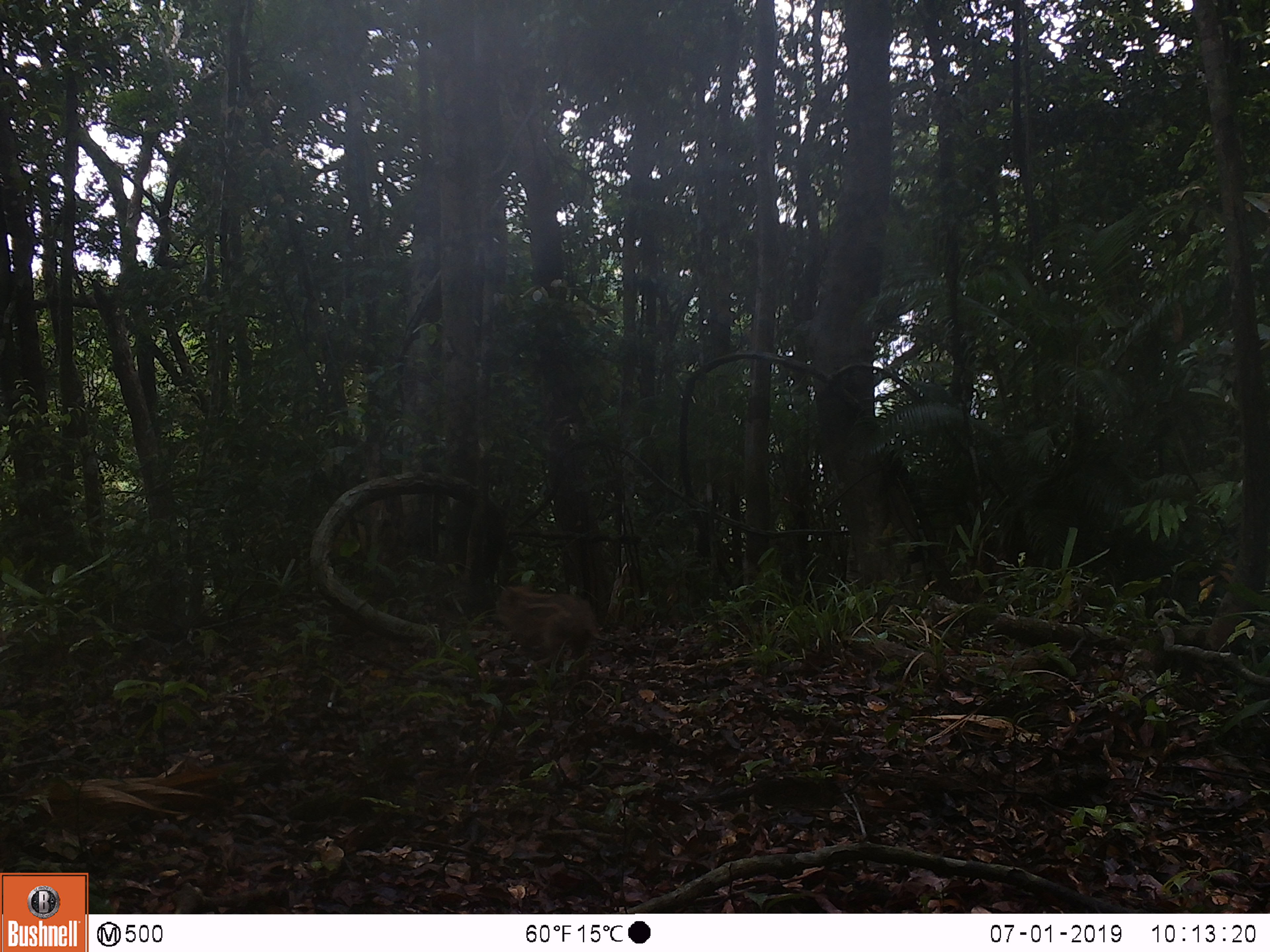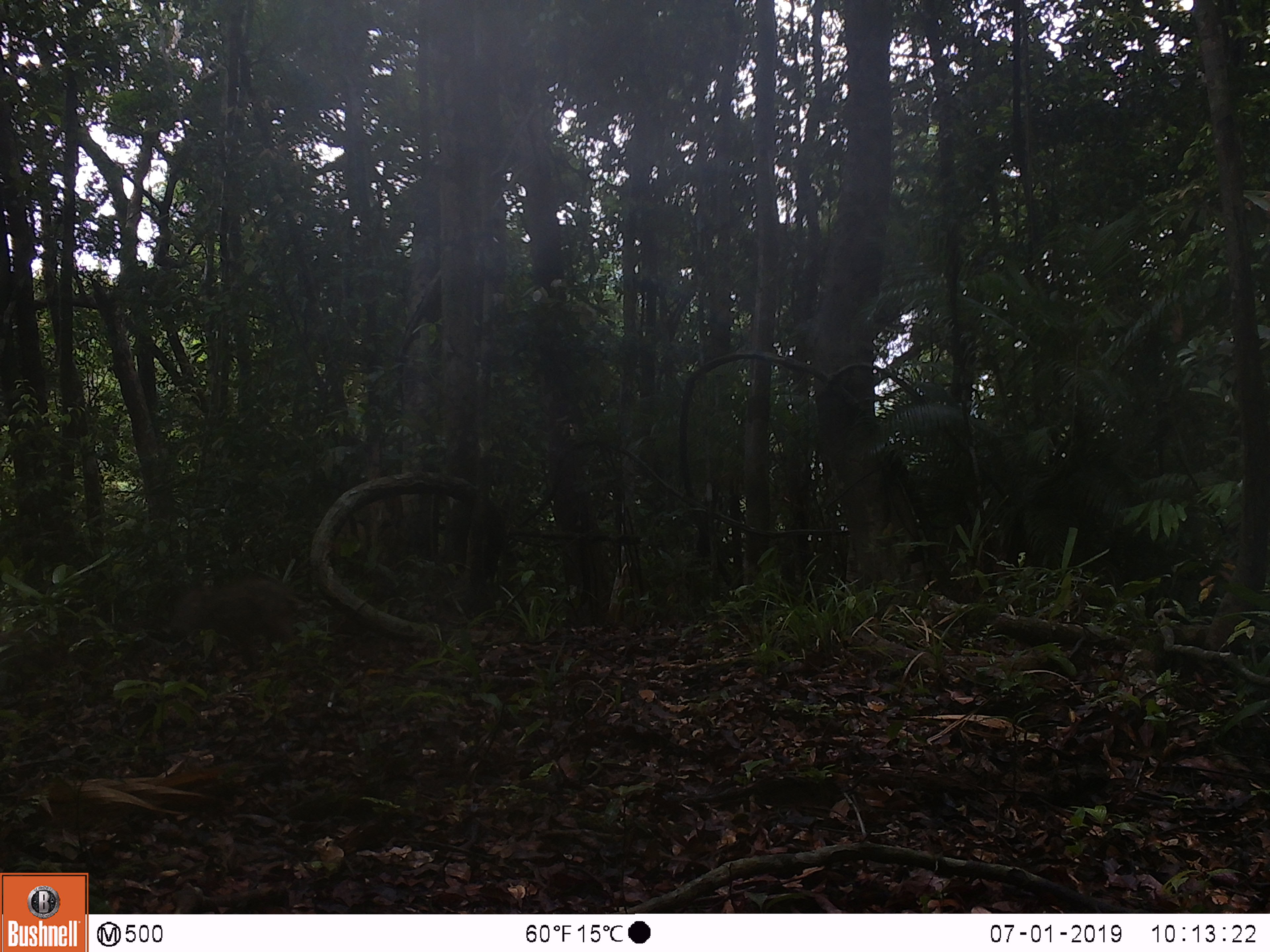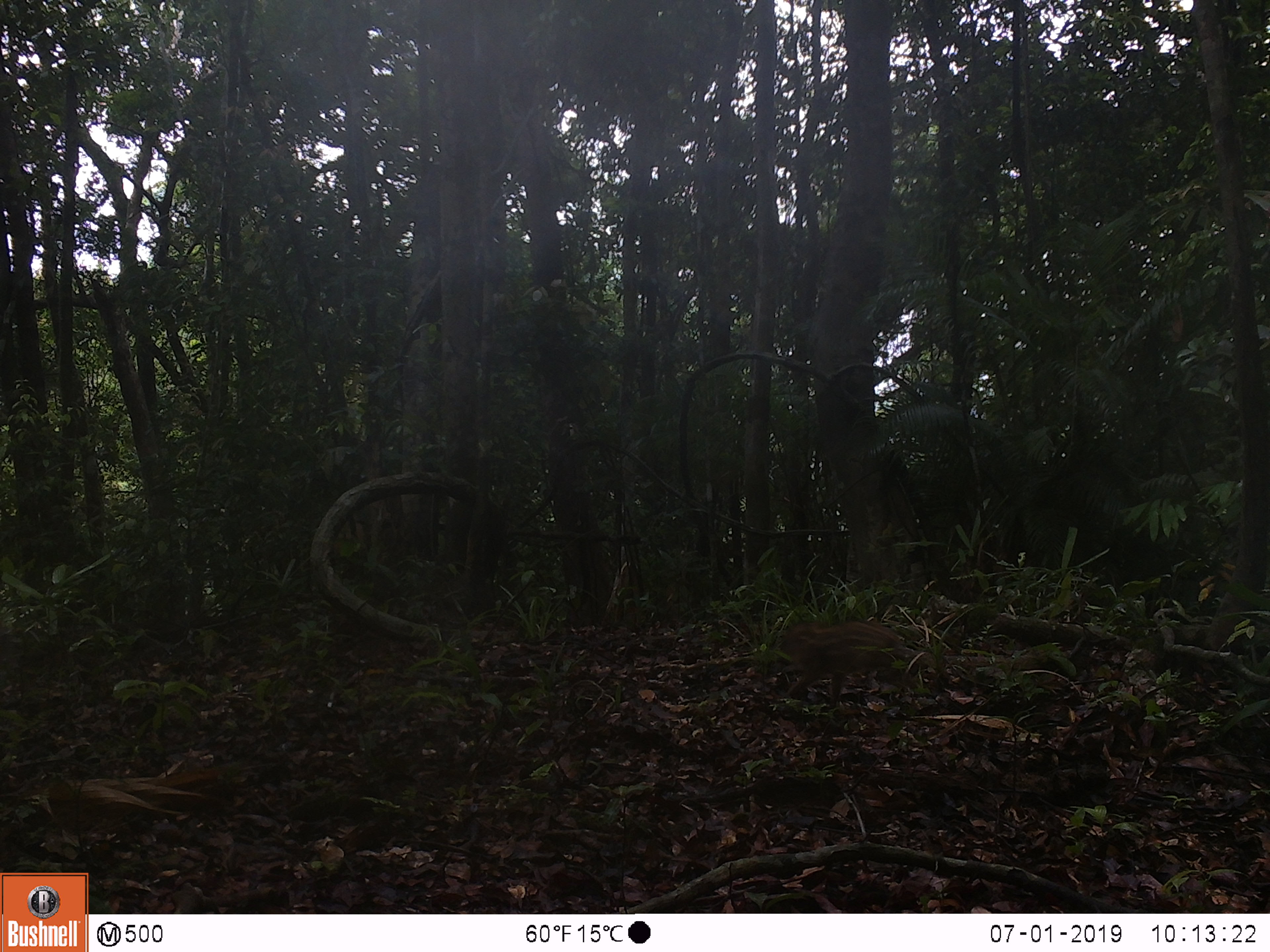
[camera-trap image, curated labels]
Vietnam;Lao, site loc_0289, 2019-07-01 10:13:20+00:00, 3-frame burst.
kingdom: Animalia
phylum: Chordata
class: Mammalia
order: Artiodactyla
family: Suidae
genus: Sus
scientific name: Sus scrofa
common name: eurasian wild pig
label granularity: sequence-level